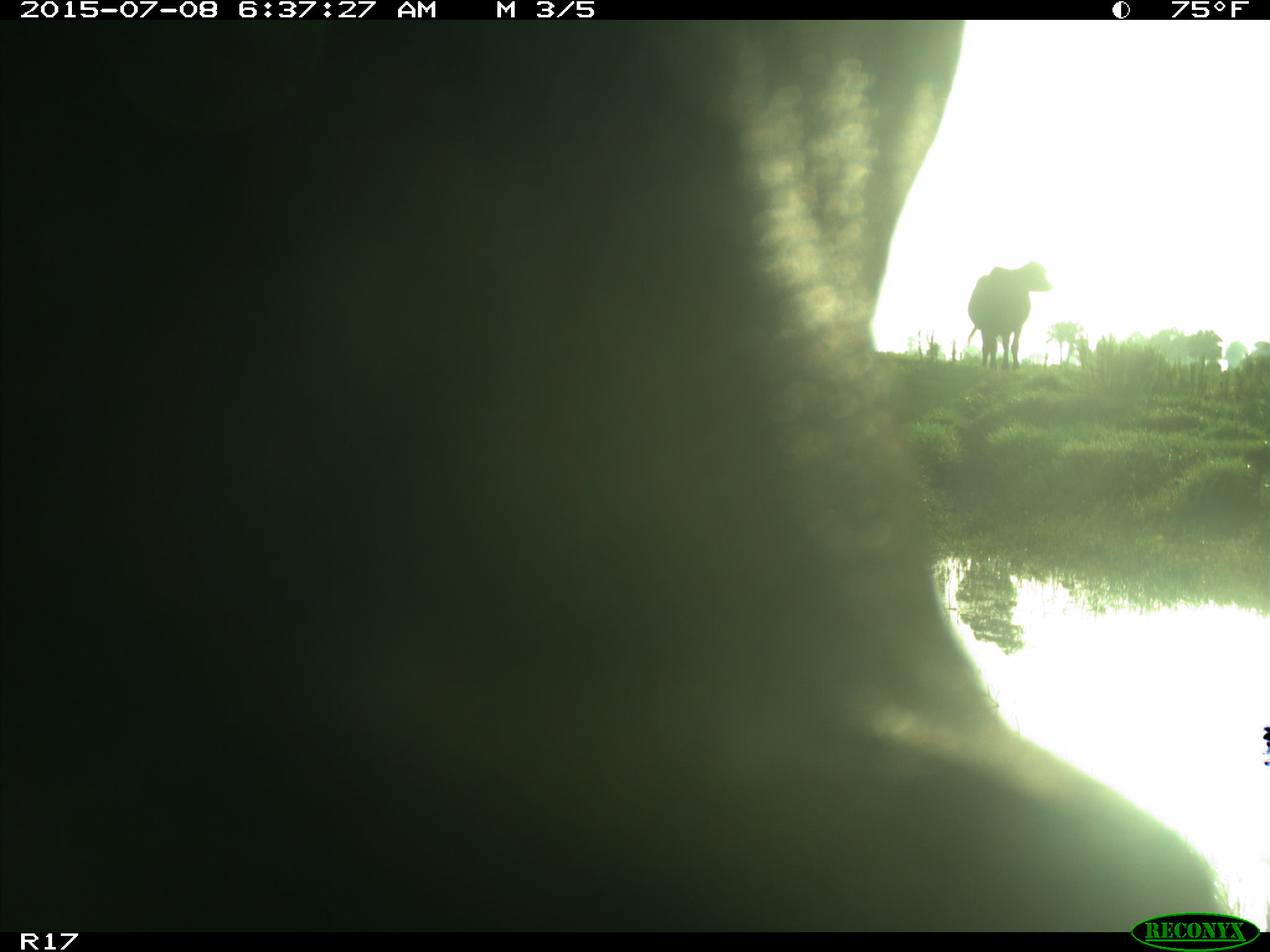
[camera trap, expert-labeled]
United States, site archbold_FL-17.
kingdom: Animalia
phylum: Chordata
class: Mammalia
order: Artiodactyla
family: Bovidae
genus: Bos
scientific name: Bos taurus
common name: domestic cow